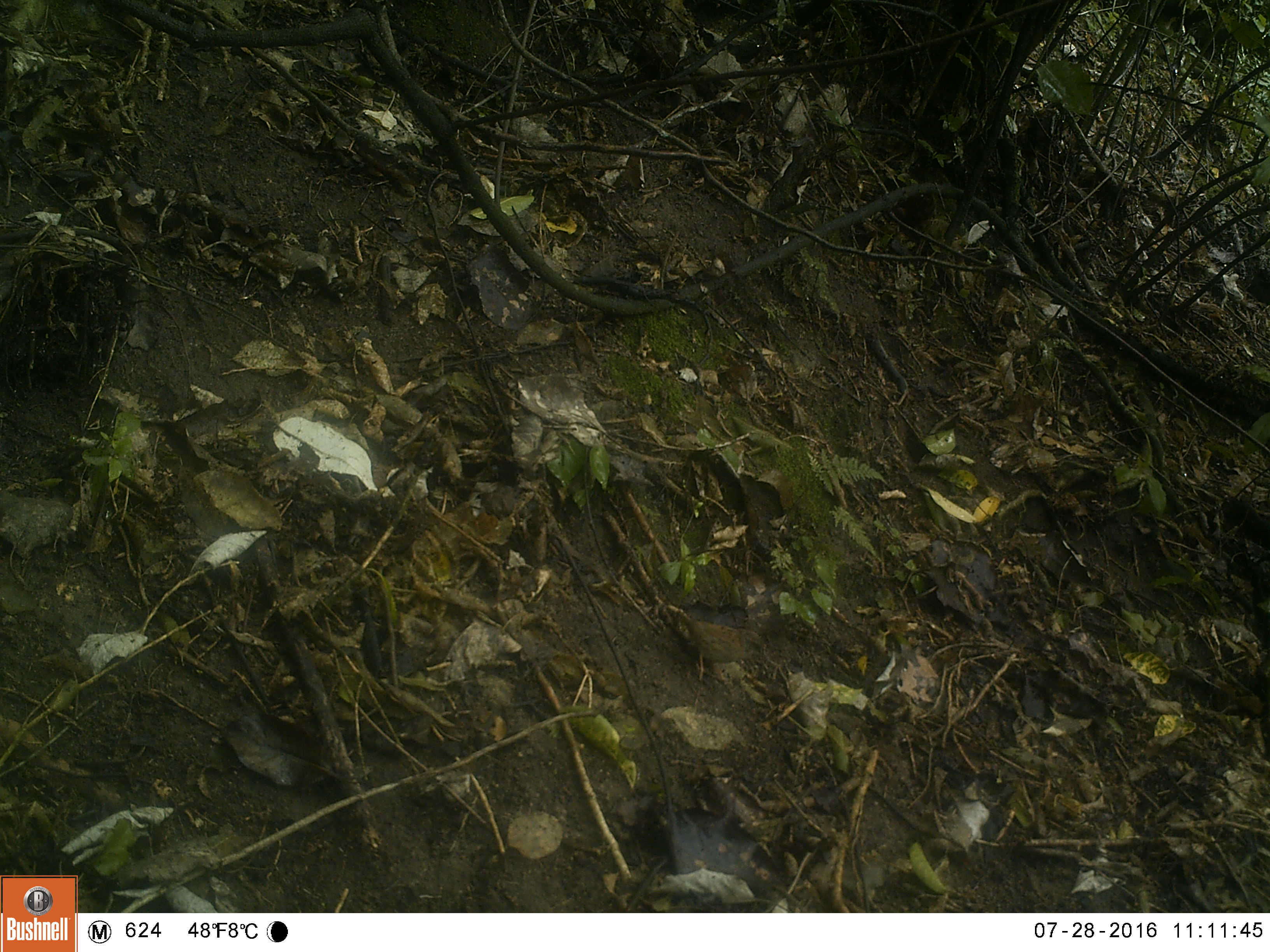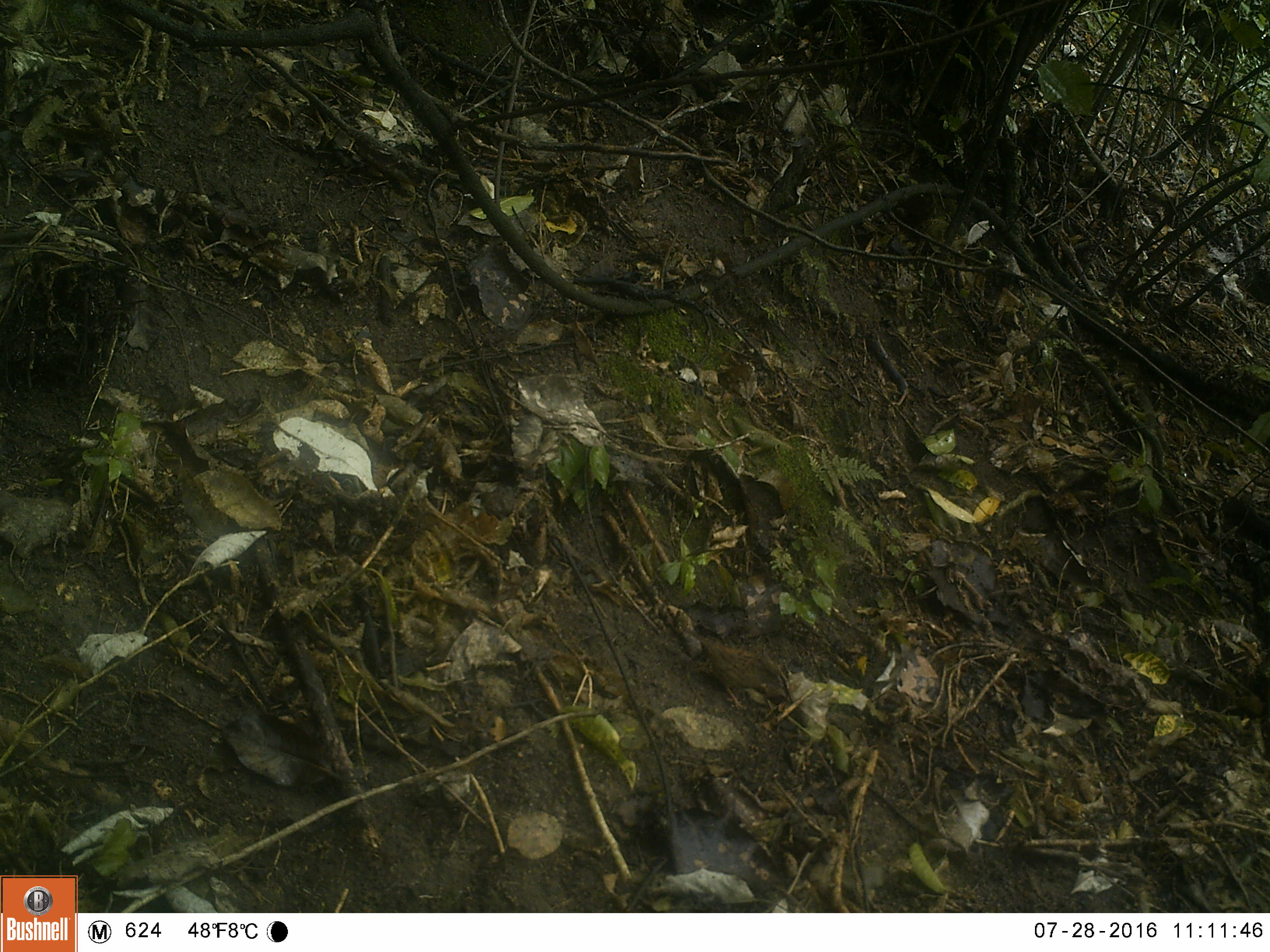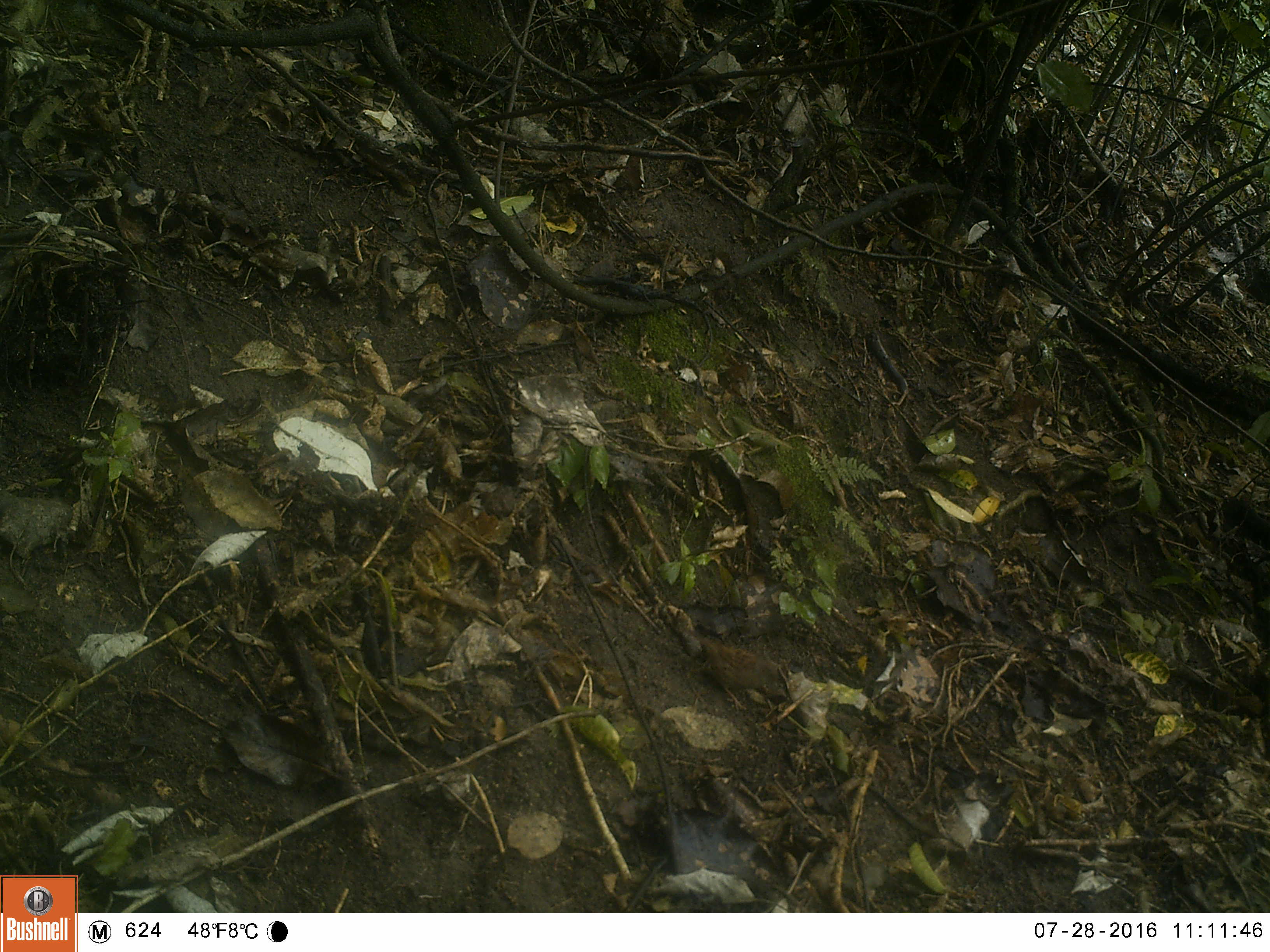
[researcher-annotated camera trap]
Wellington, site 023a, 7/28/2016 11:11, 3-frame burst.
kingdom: Animalia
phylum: Chordata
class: Aves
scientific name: Aves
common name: bird